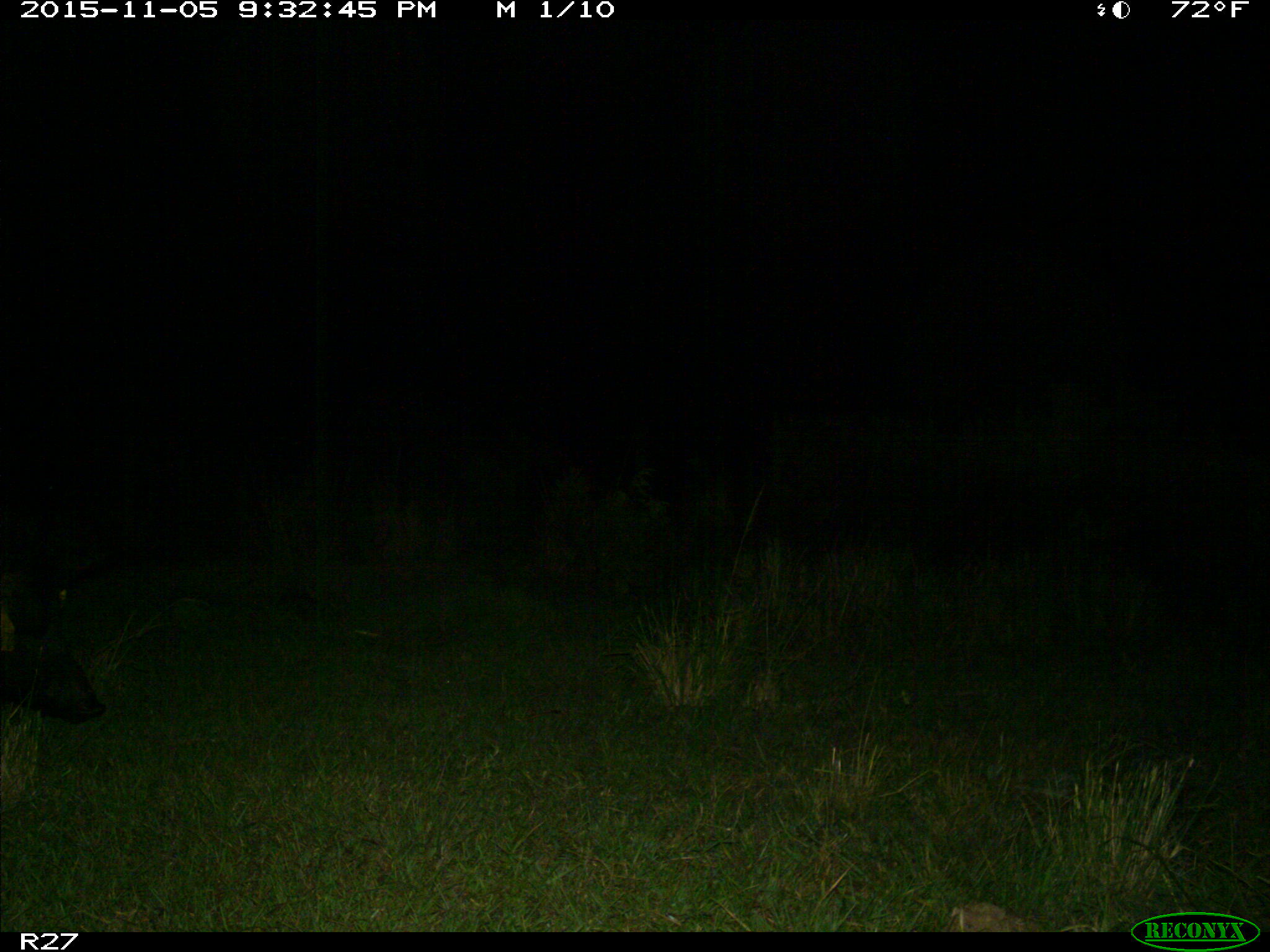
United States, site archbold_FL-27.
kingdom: Animalia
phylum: Chordata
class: Mammalia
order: Artiodactyla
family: Suidae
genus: Sus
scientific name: Sus scrofa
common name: wild boar